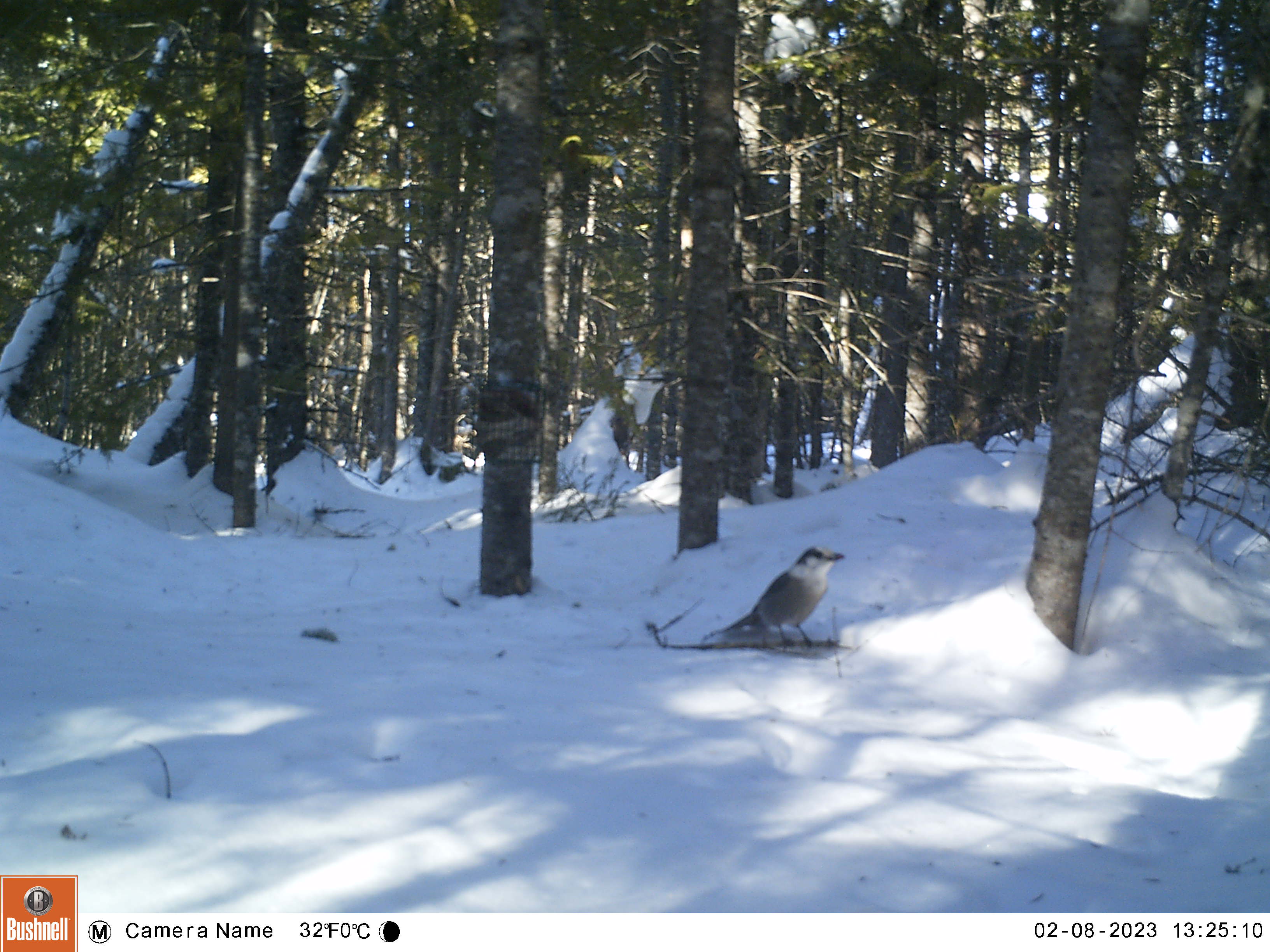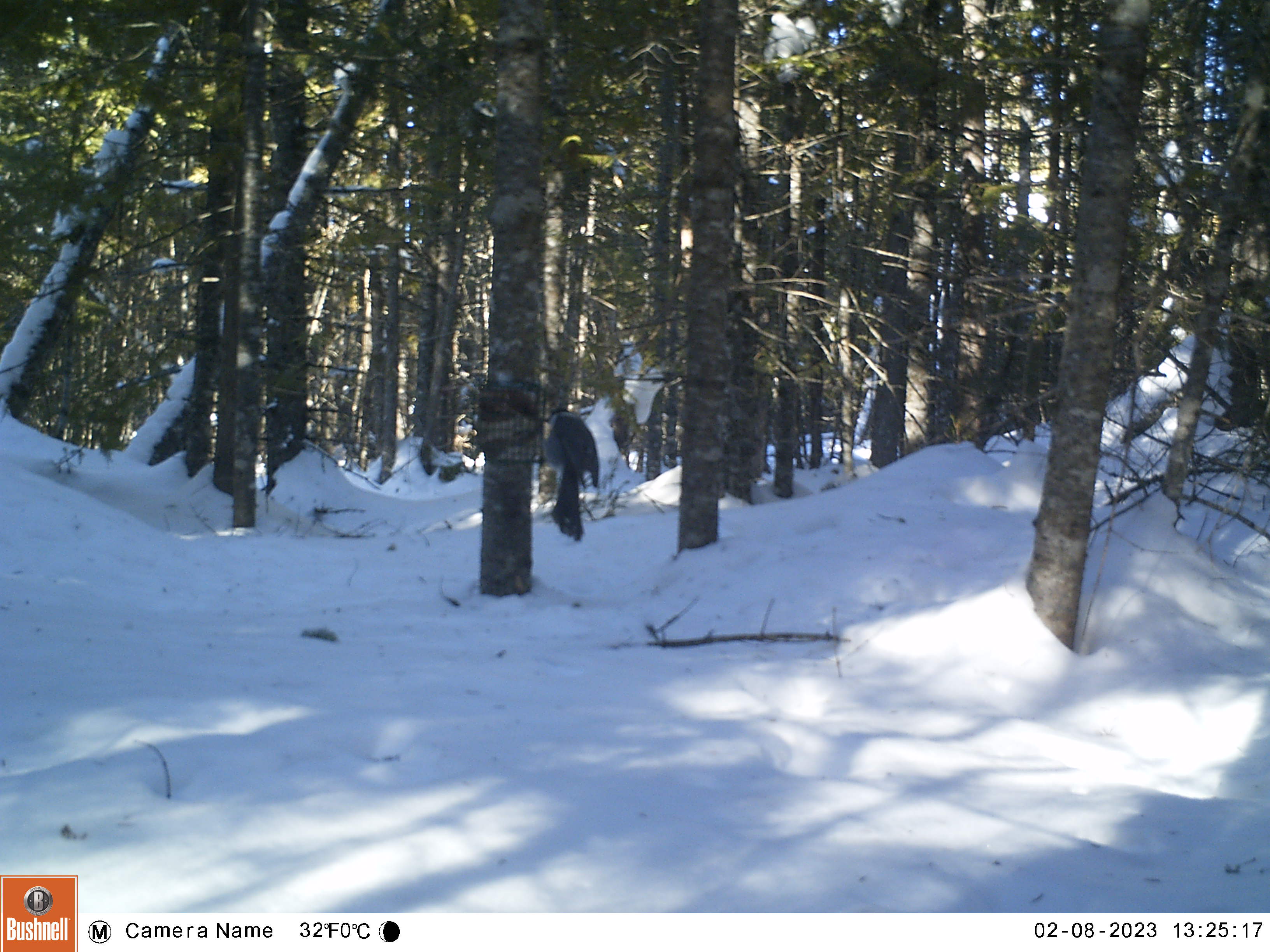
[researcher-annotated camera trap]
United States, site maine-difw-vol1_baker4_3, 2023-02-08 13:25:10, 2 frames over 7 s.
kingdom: Animalia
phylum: Chordata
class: Aves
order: Passeriformes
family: Corvidae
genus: Perisoreus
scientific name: Perisoreus canadensis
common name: canada jay